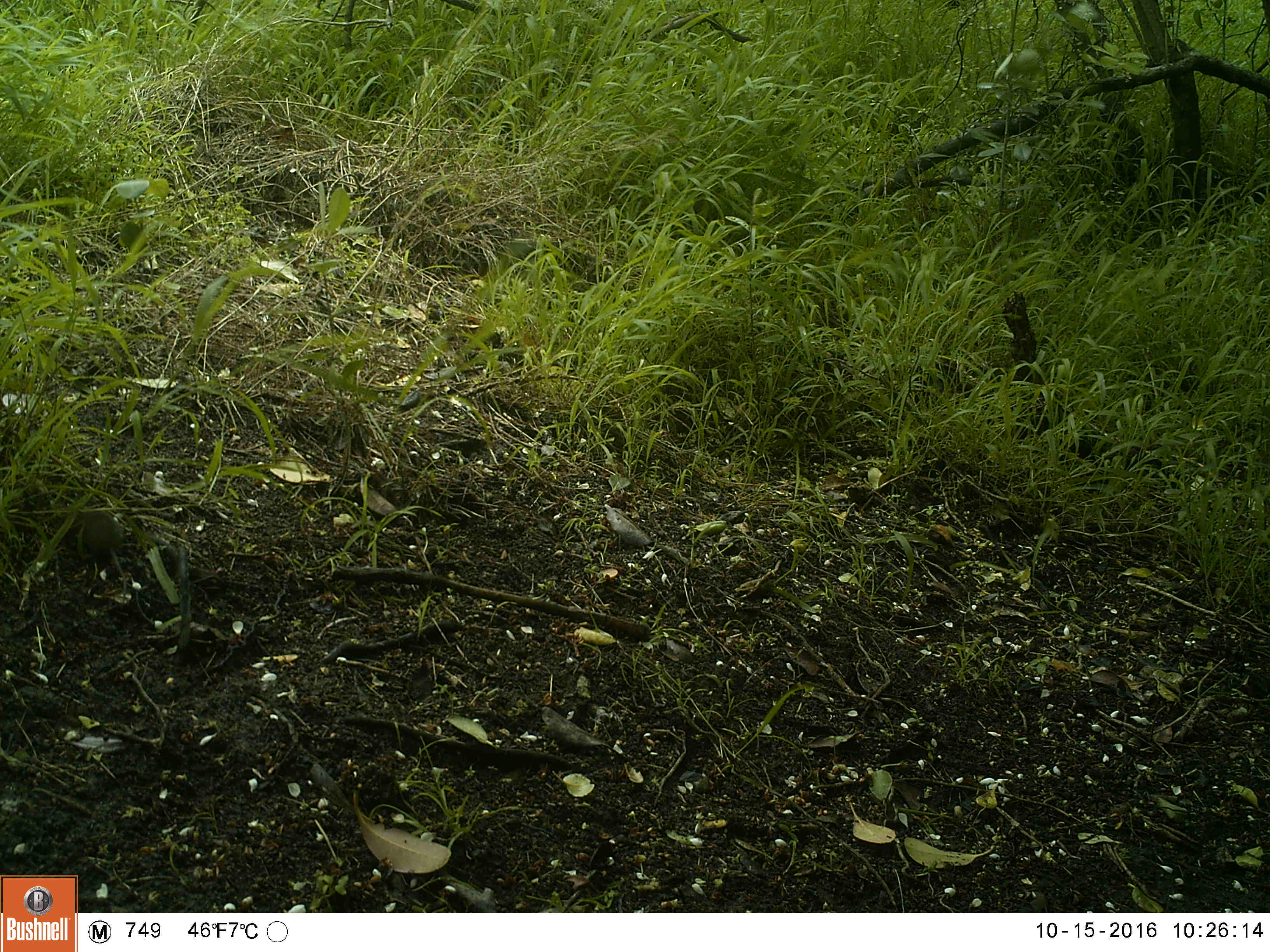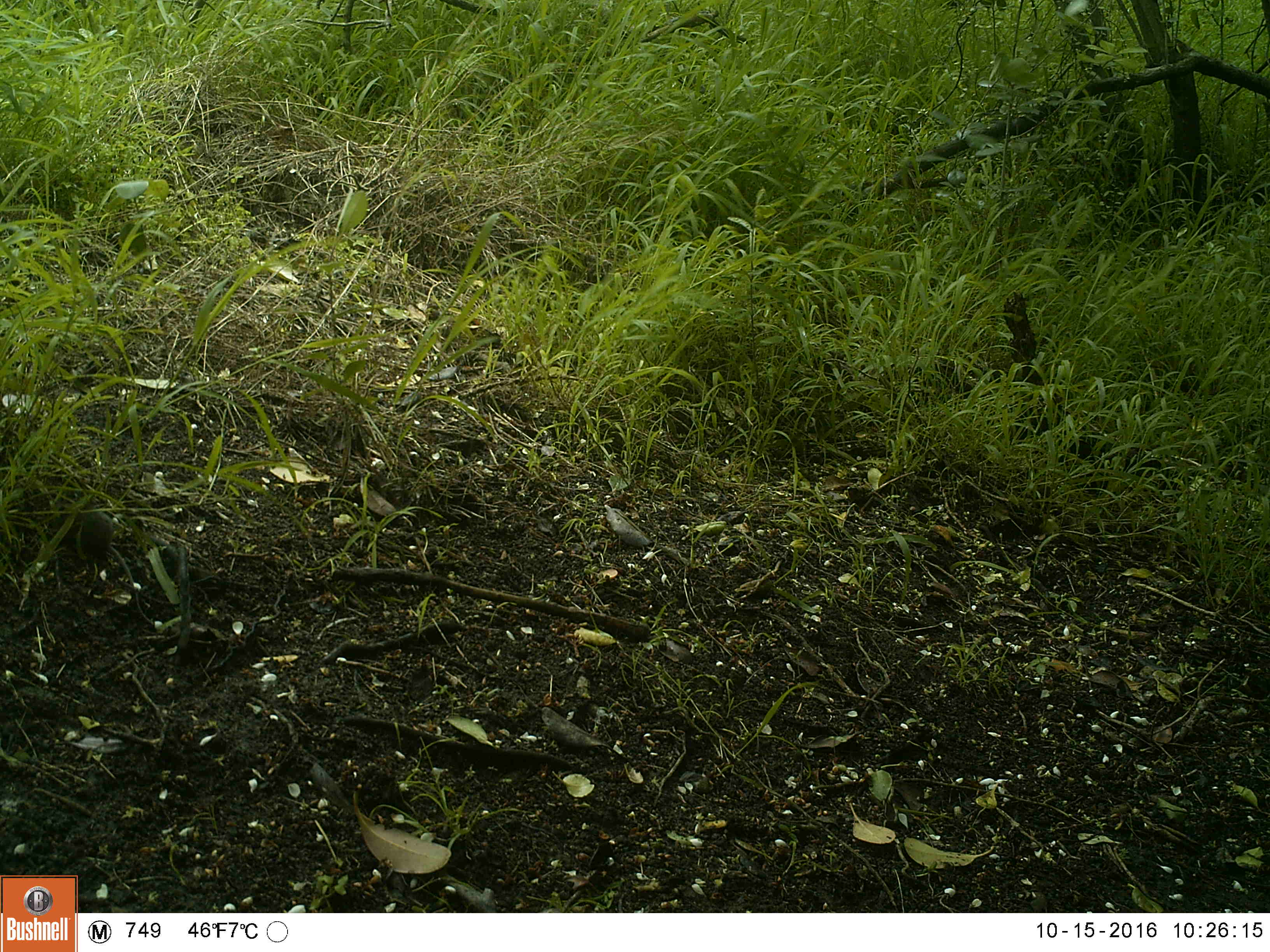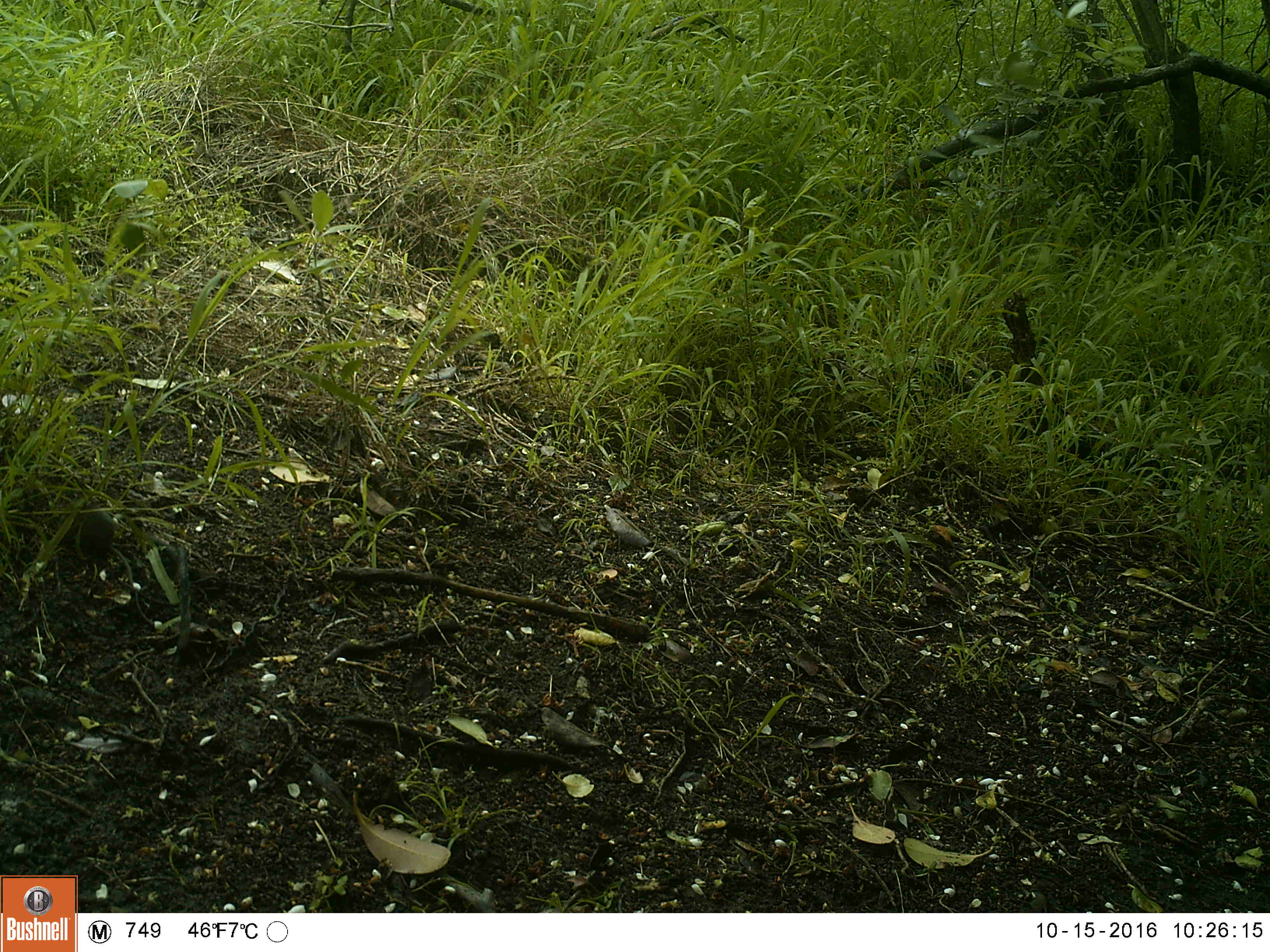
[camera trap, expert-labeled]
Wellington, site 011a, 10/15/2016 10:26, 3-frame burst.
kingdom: Animalia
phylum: Chordata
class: Mammalia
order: Rodentia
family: Muridae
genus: Mus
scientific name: Mus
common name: mouse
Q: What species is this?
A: Mouse (Mus).